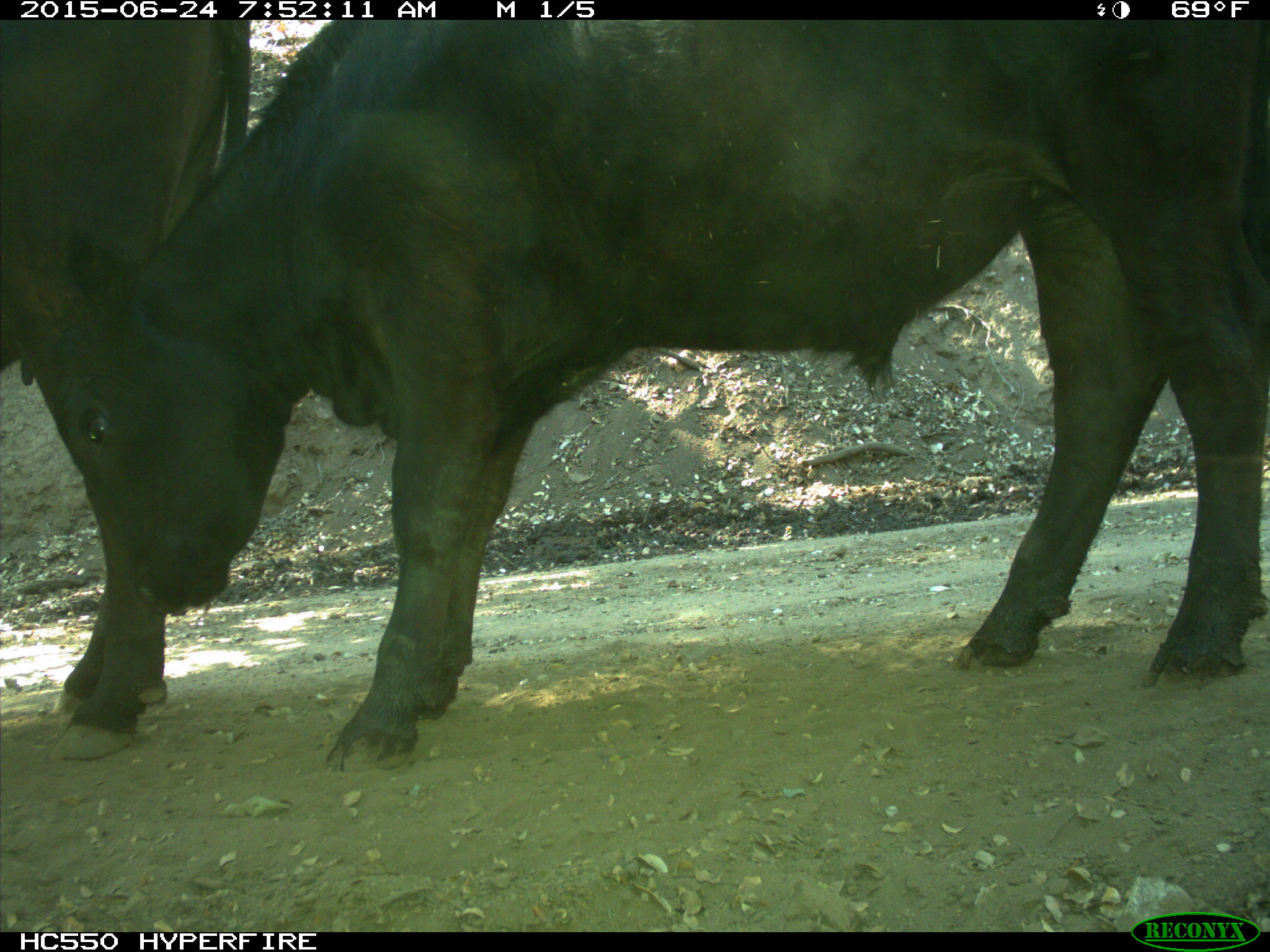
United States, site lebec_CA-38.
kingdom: Animalia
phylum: Chordata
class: Mammalia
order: Artiodactyla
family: Bovidae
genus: Bos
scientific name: Bos taurus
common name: domestic cow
Bos taurus (domestic cow).